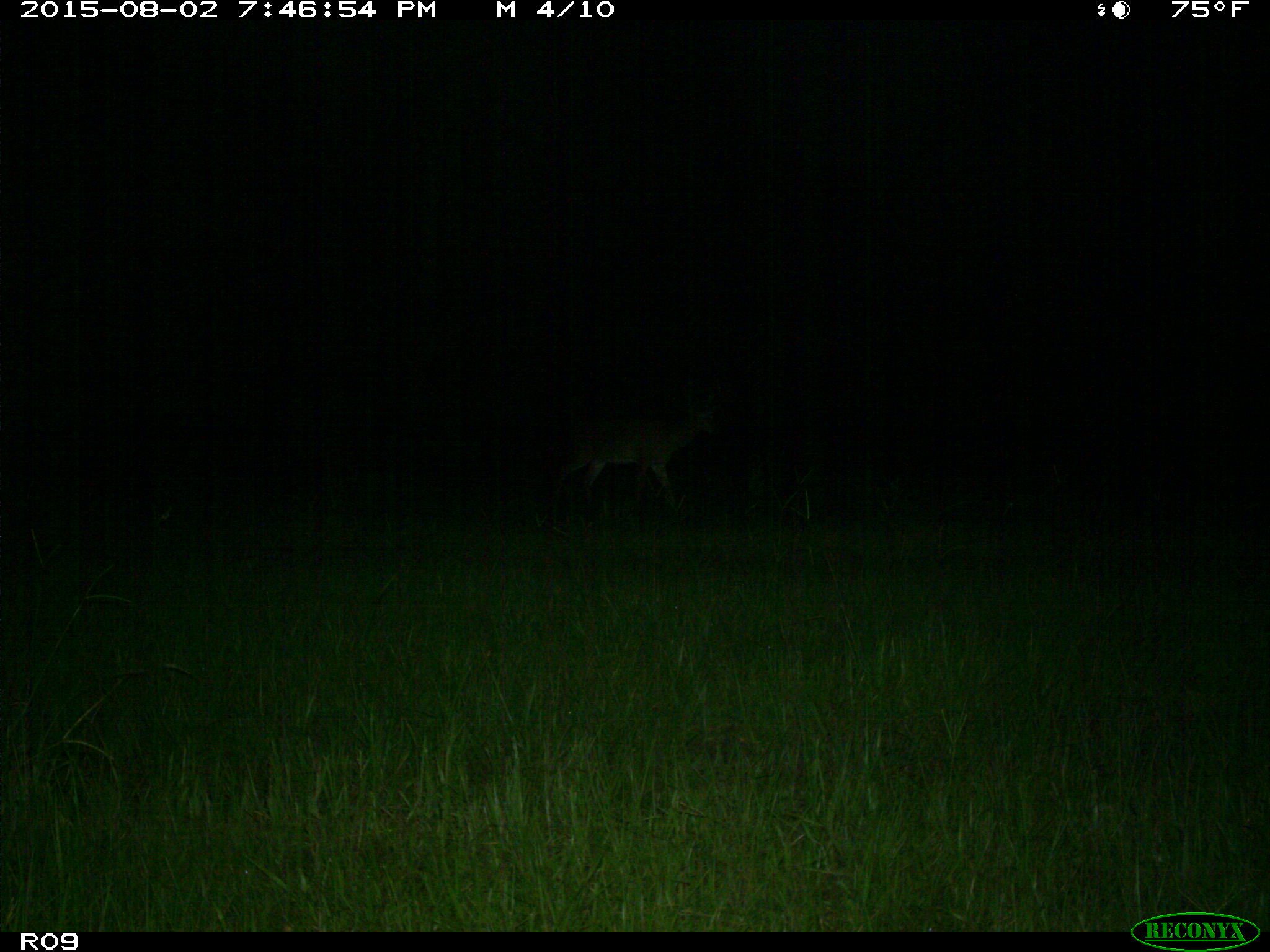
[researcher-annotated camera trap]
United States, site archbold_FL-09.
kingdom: Animalia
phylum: Chordata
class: Mammalia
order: Artiodactyla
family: Cervidae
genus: Odocoileus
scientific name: Odocoileus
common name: deer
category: unidentified deer